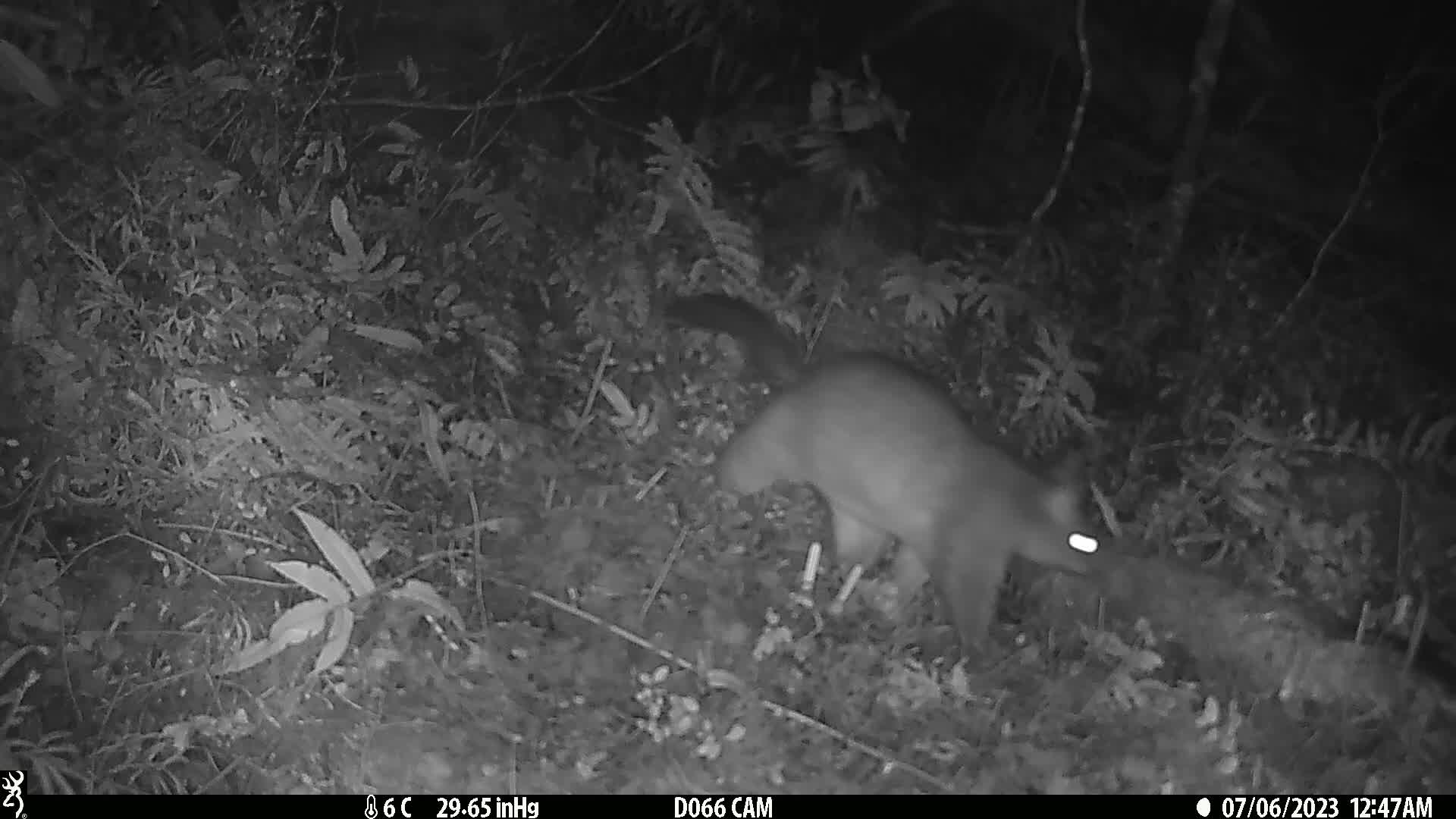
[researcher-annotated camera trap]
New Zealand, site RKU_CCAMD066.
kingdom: Animalia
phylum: Chordata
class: Mammalia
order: Diprotodontia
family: Phalangeridae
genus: Trichosurus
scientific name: Trichosurus vulpecula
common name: common brushtail possum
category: possum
Possum (common brushtail possum) (Trichosurus vulpecula).